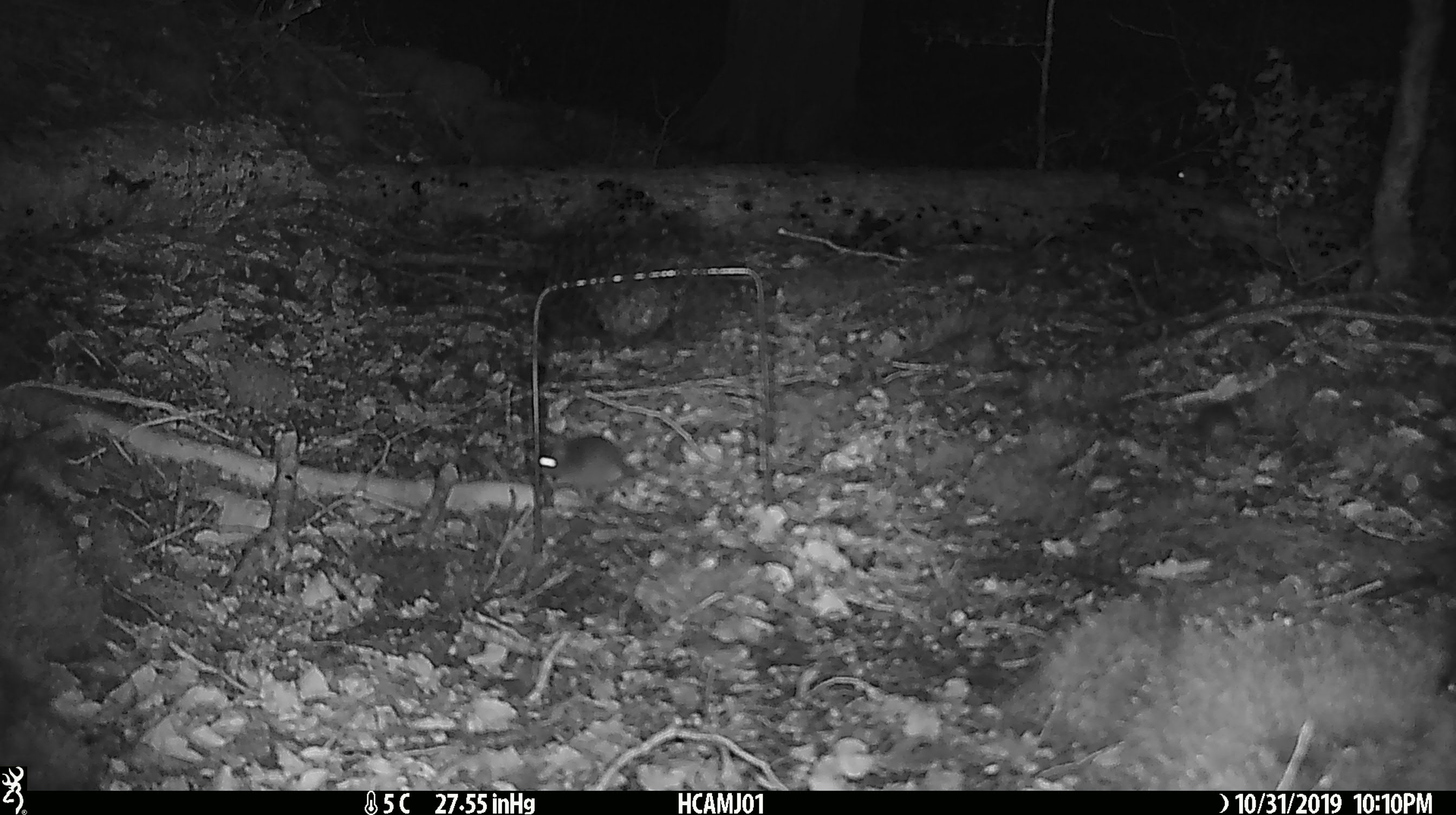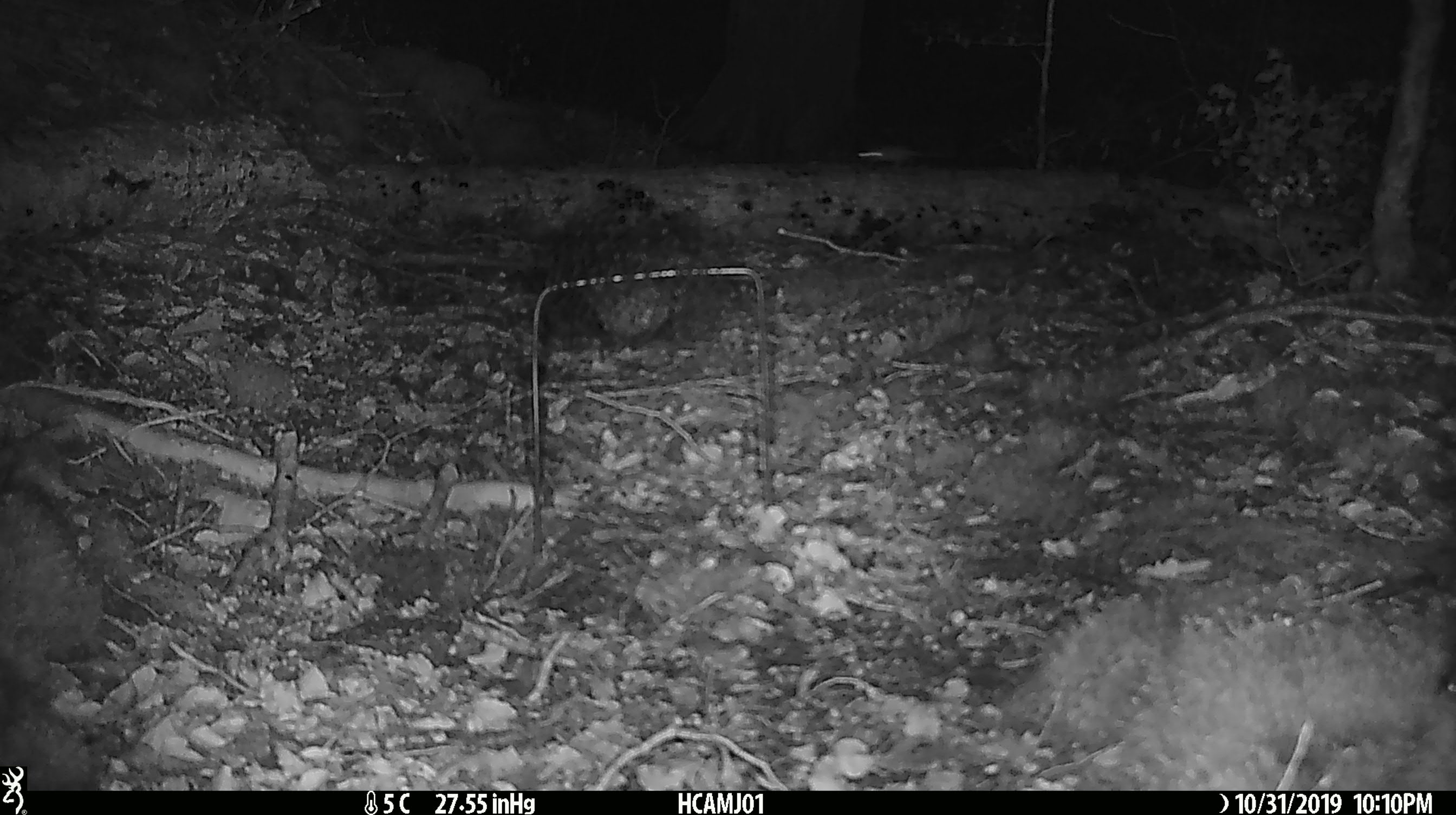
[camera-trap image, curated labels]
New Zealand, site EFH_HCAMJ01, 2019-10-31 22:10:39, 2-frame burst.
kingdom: Animalia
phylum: Chordata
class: Mammalia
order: Rodentia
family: Muridae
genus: Mus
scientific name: Mus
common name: mouse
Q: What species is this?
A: Mouse (Mus).